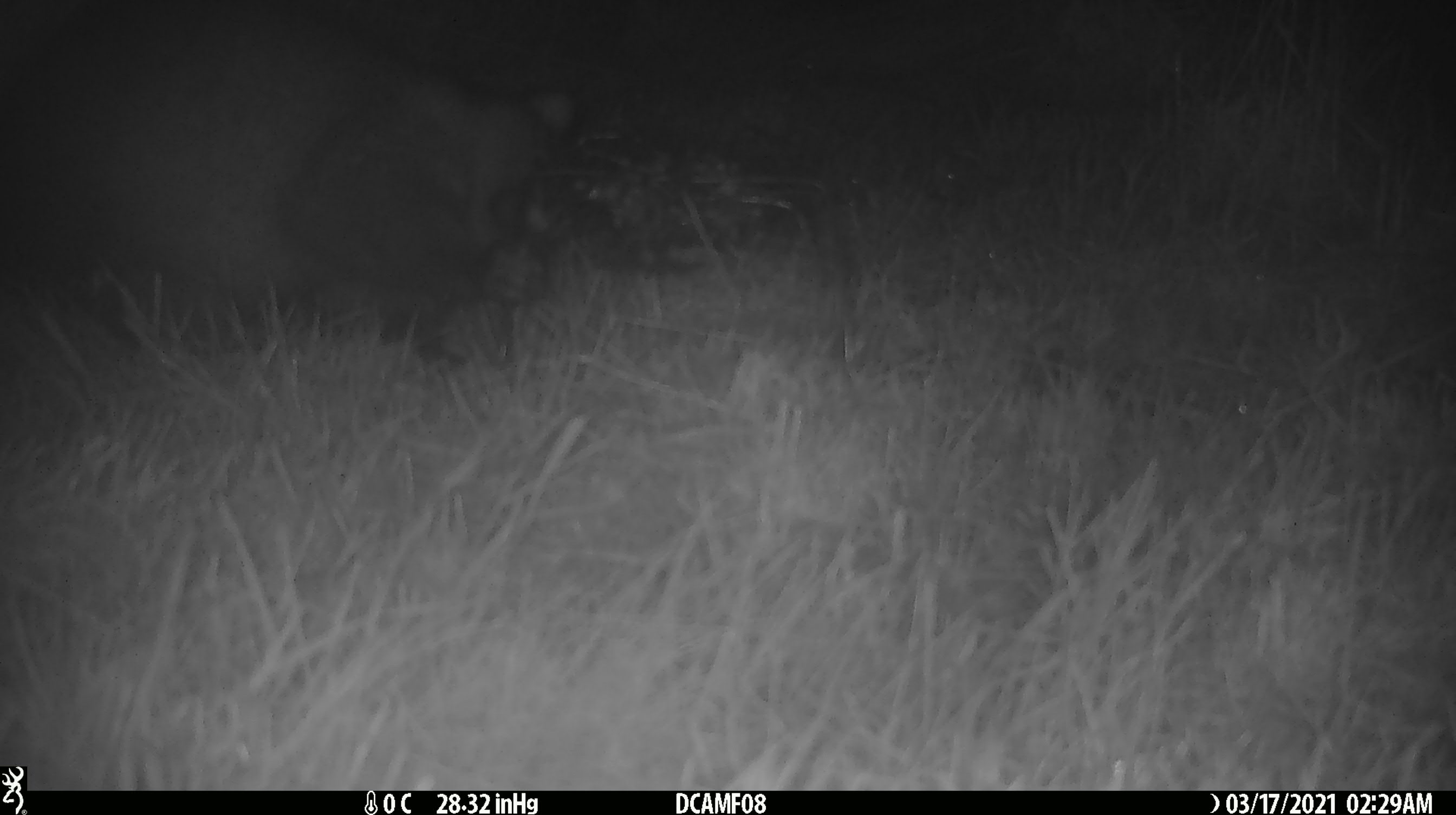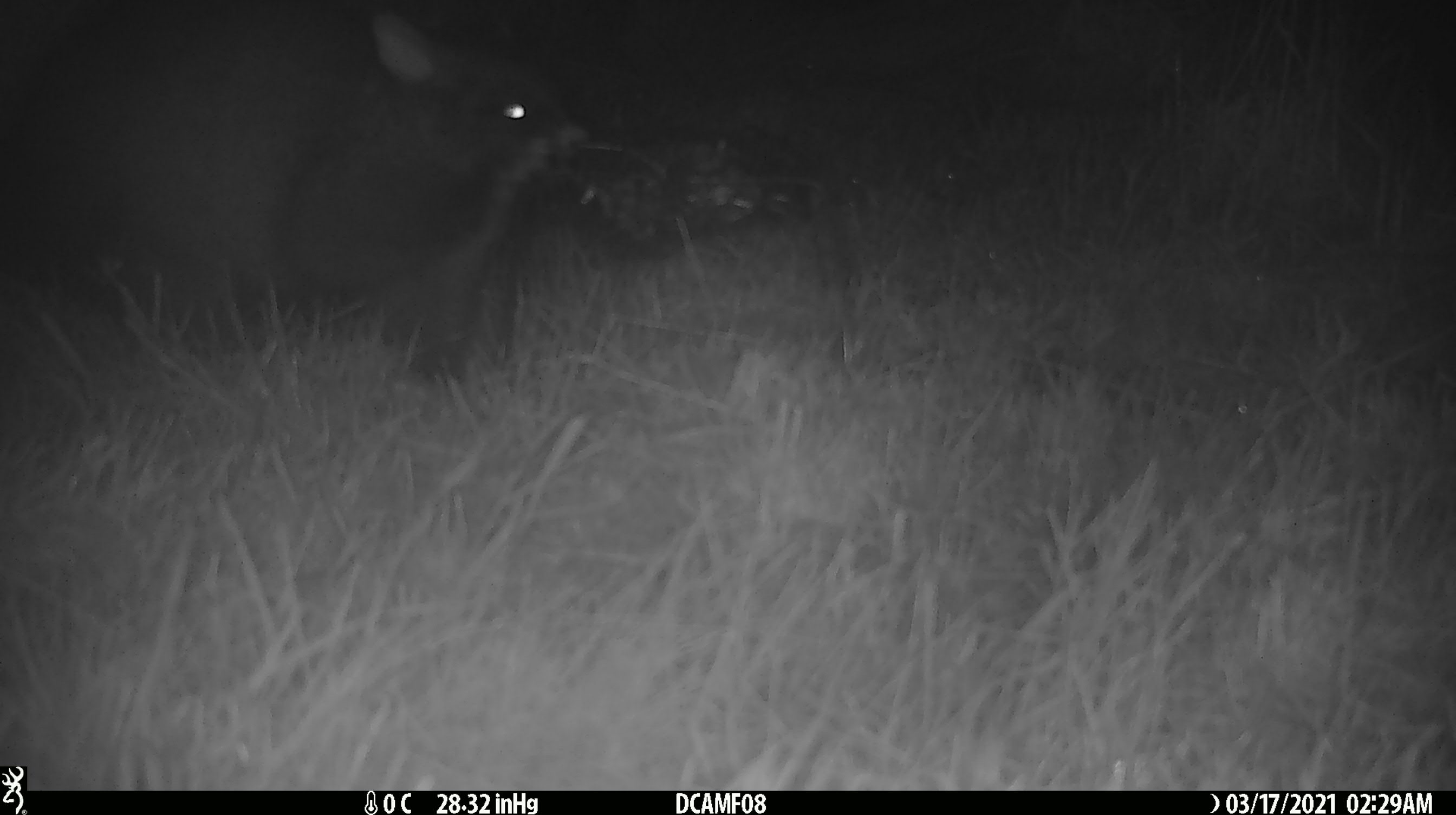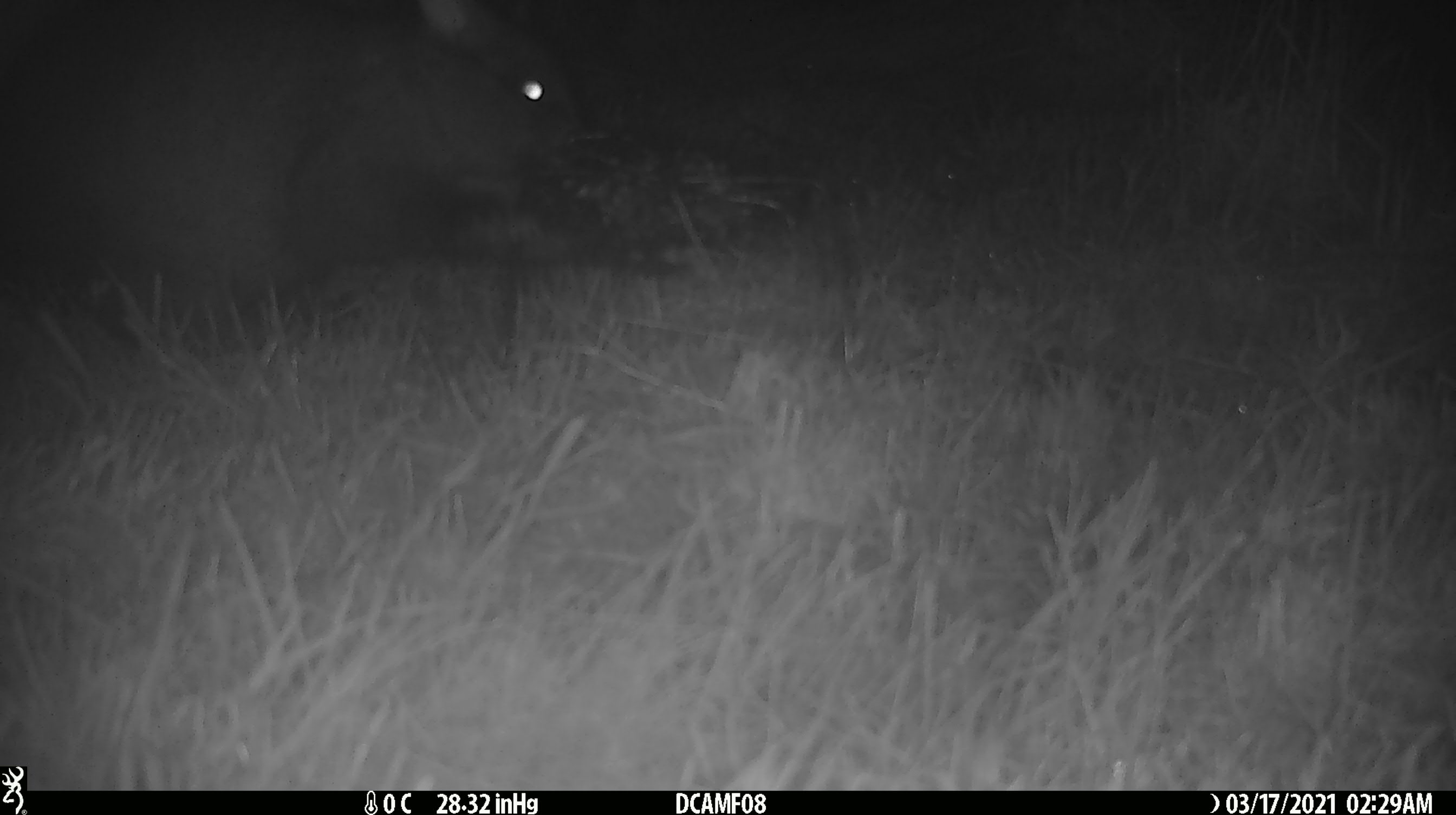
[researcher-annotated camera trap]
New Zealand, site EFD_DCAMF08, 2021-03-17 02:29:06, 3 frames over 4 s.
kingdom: Animalia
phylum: Chordata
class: Mammalia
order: Diprotodontia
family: Phalangeridae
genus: Trichosurus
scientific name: Trichosurus vulpecula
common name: common brushtail possum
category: possum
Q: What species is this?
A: Possum (common brushtail possum) (Trichosurus vulpecula).